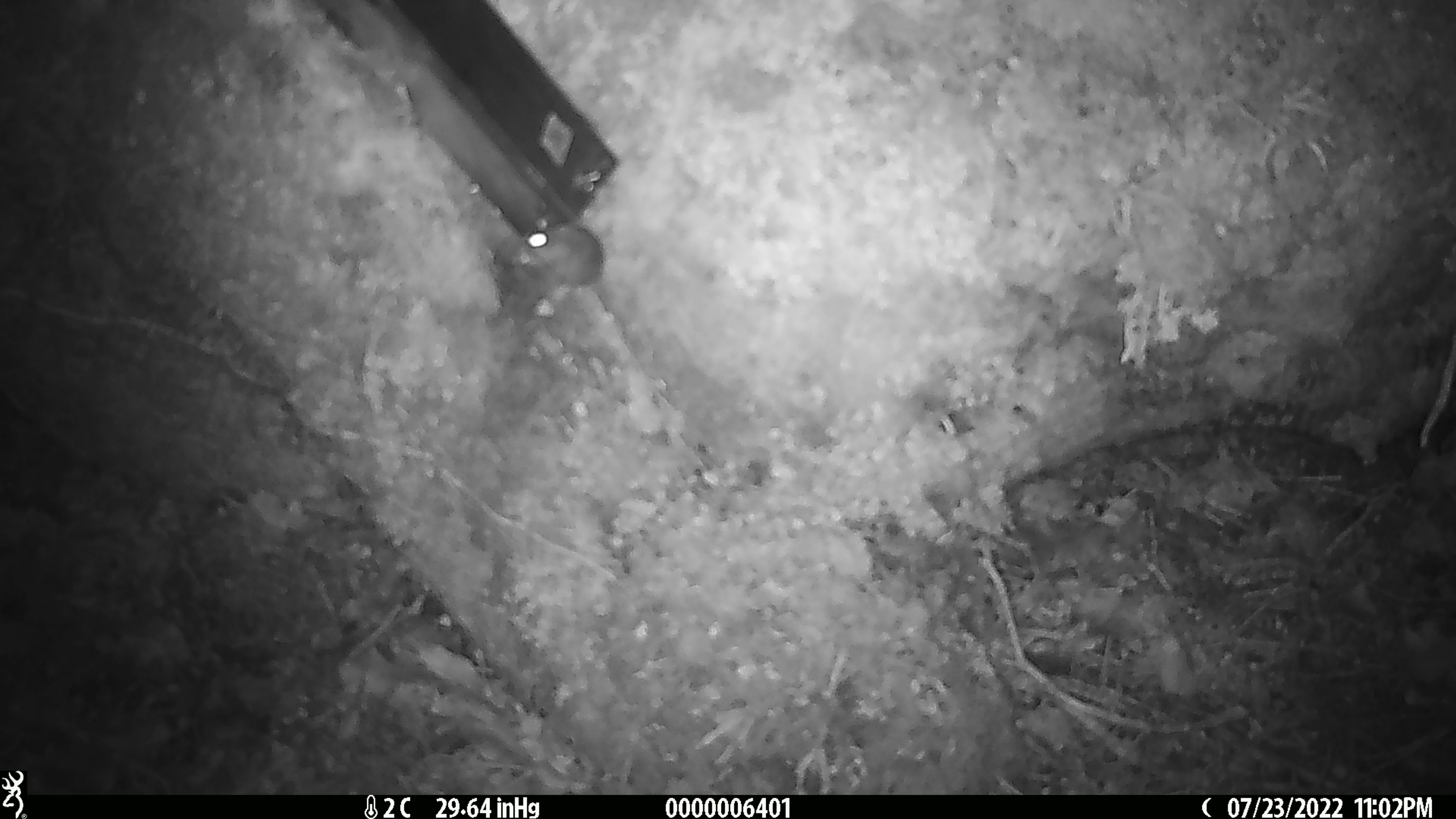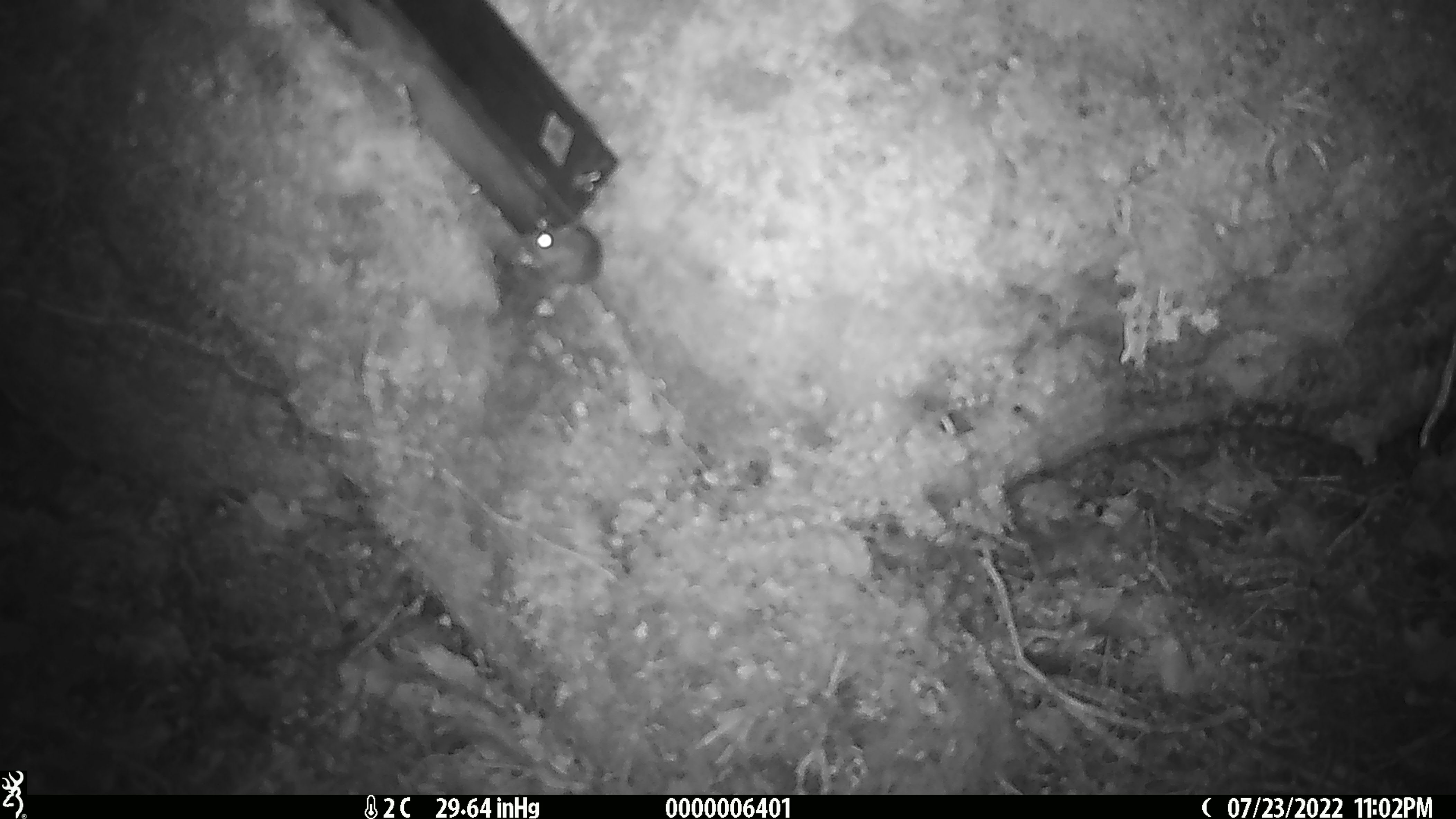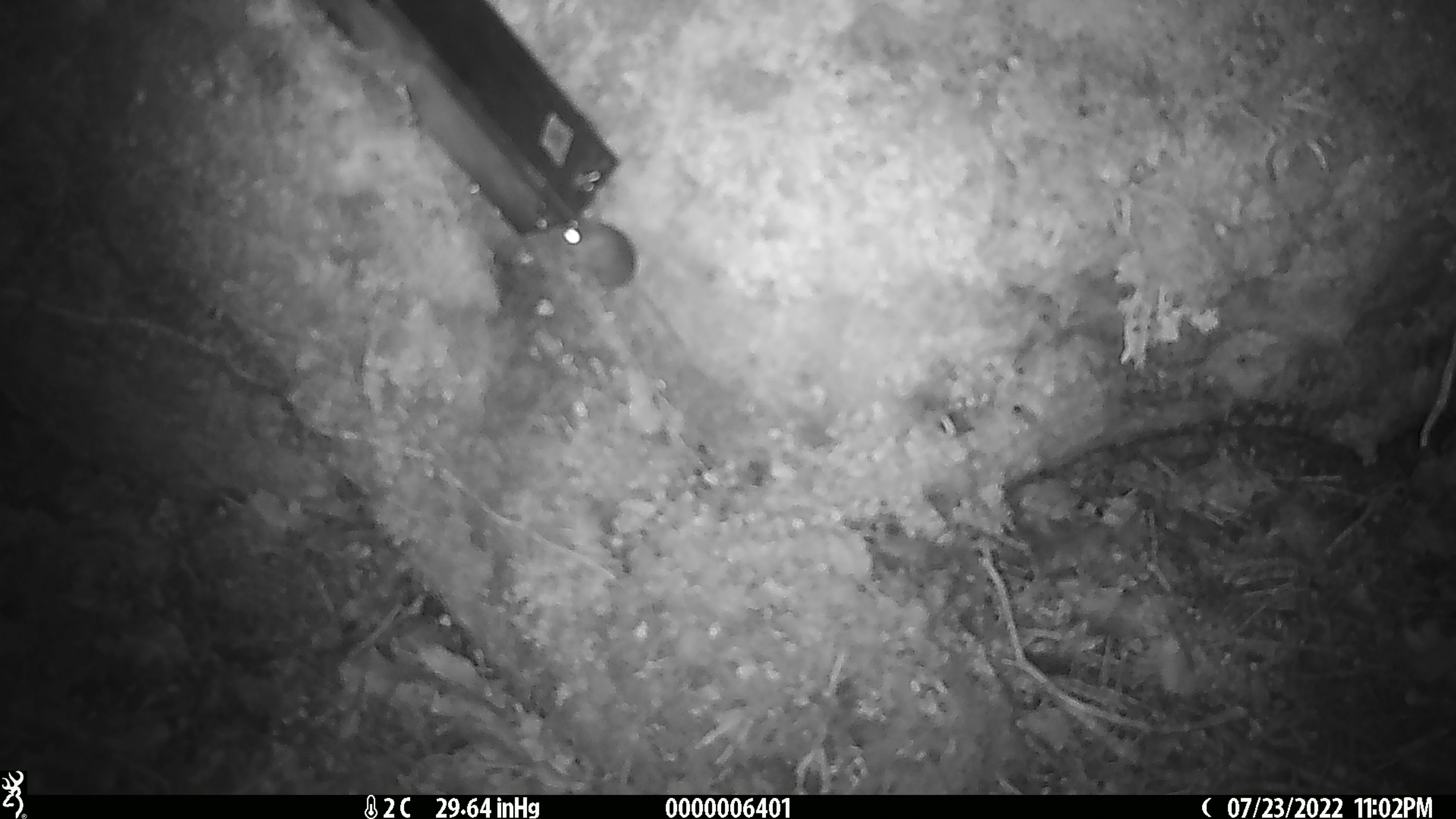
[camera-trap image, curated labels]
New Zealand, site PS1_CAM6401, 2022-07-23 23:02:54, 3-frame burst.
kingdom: Animalia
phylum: Chordata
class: Mammalia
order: Rodentia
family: Muridae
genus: Mus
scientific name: Mus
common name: mouse